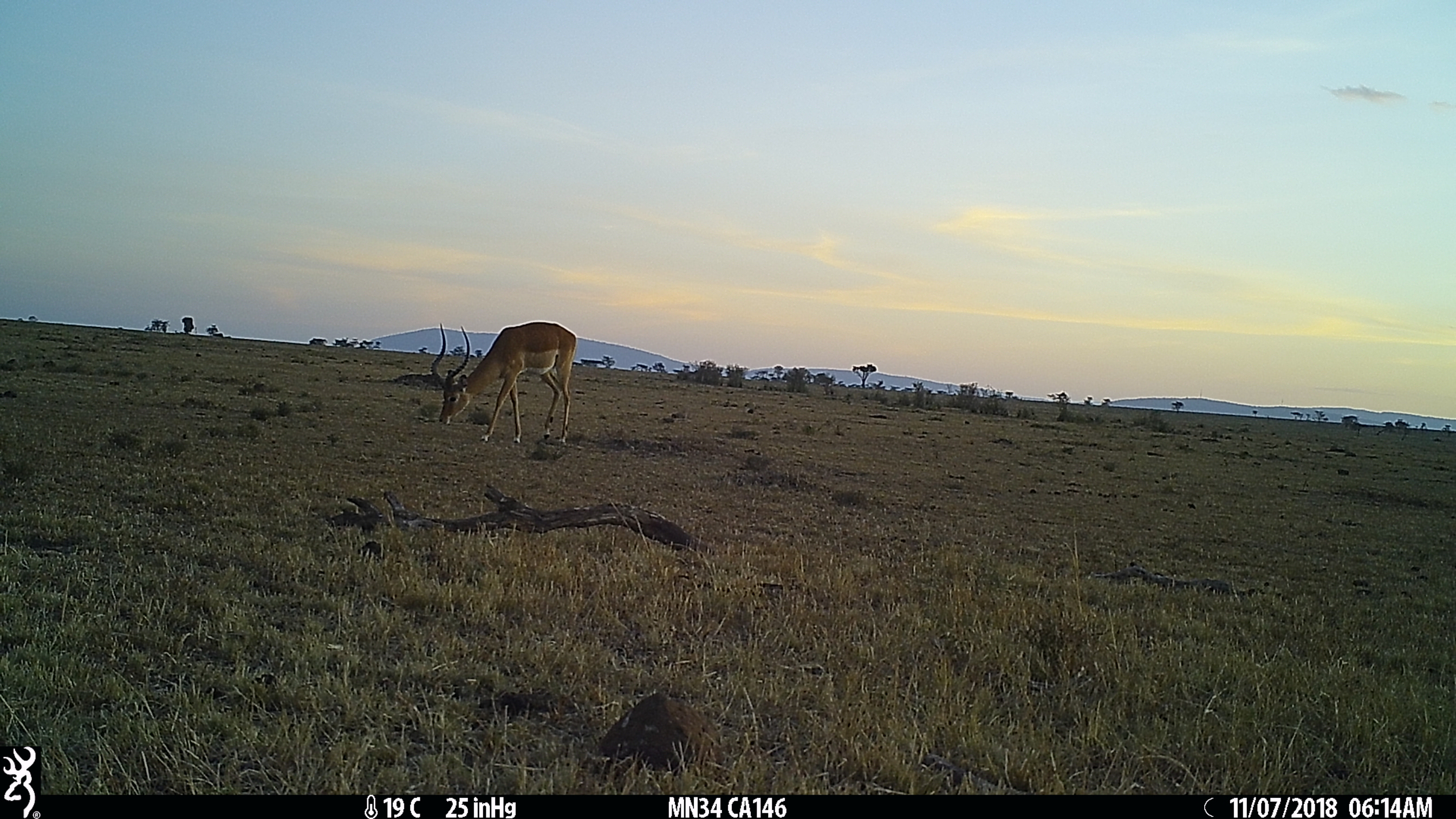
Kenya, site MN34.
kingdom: Animalia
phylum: Chordata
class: Mammalia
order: Artiodactyla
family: Bovidae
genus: Aepyceros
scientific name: Aepyceros melampus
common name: impala